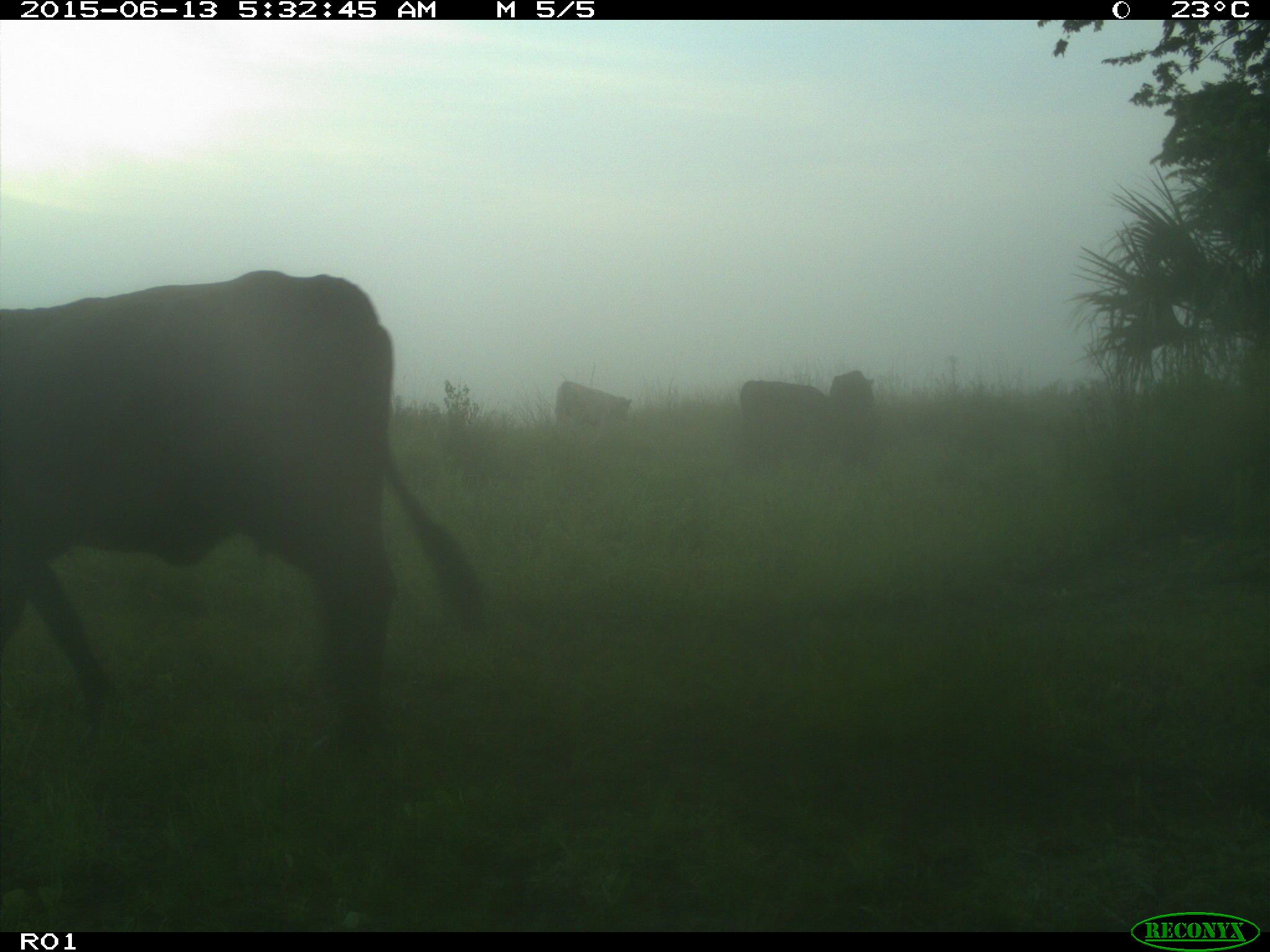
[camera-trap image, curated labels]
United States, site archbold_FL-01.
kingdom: Animalia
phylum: Chordata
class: Mammalia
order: Artiodactyla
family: Bovidae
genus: Bos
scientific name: Bos taurus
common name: domestic cow